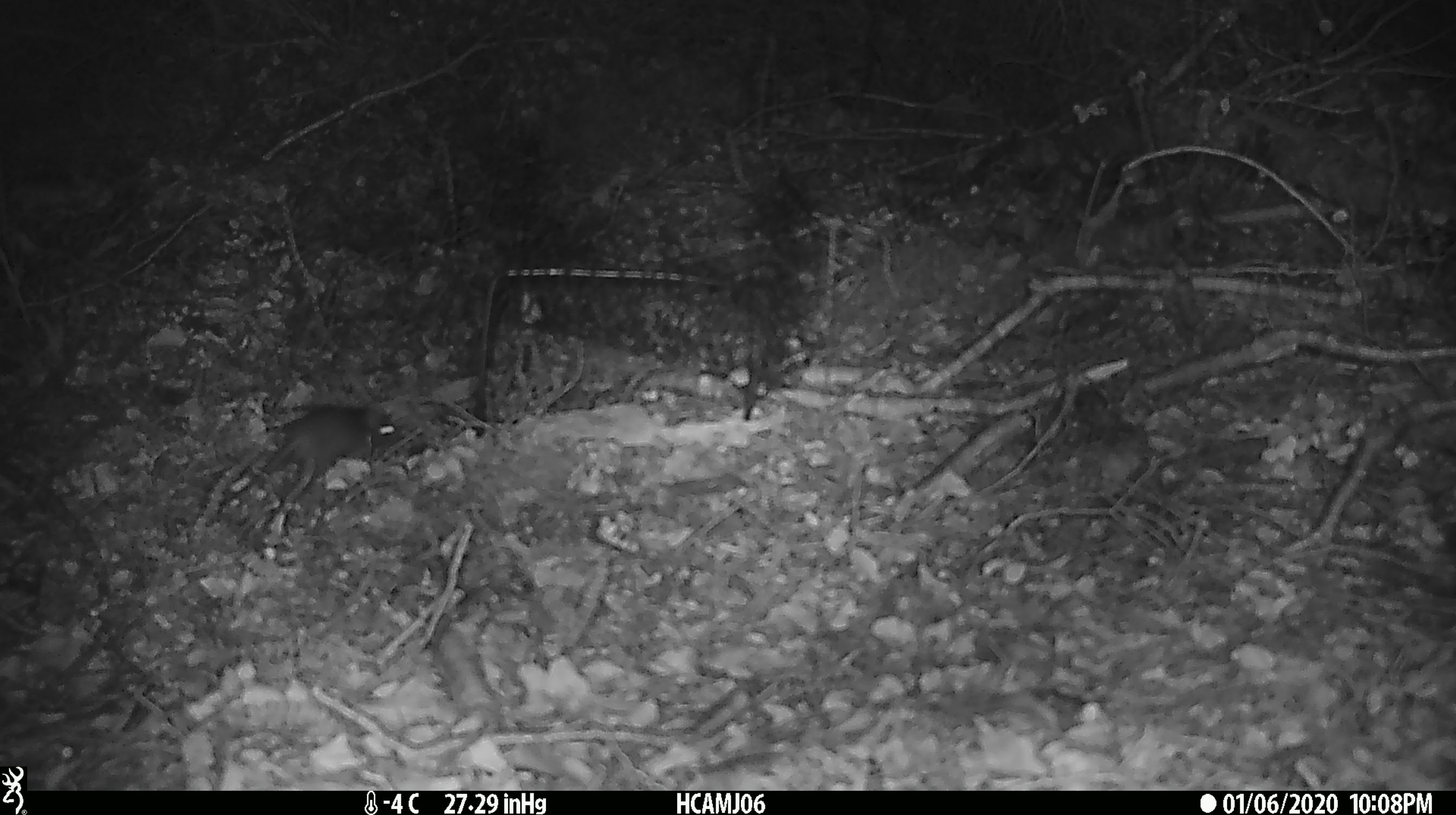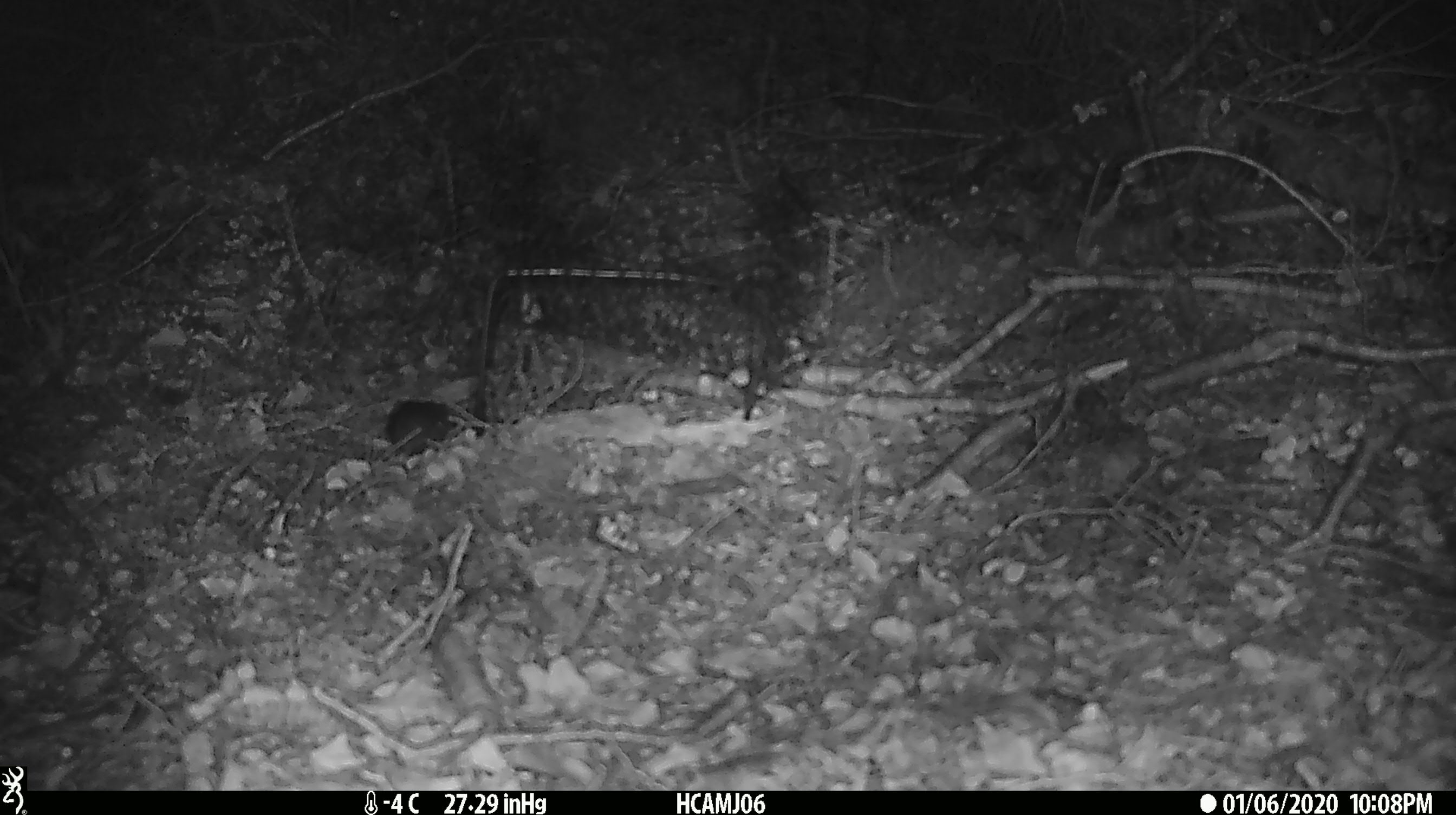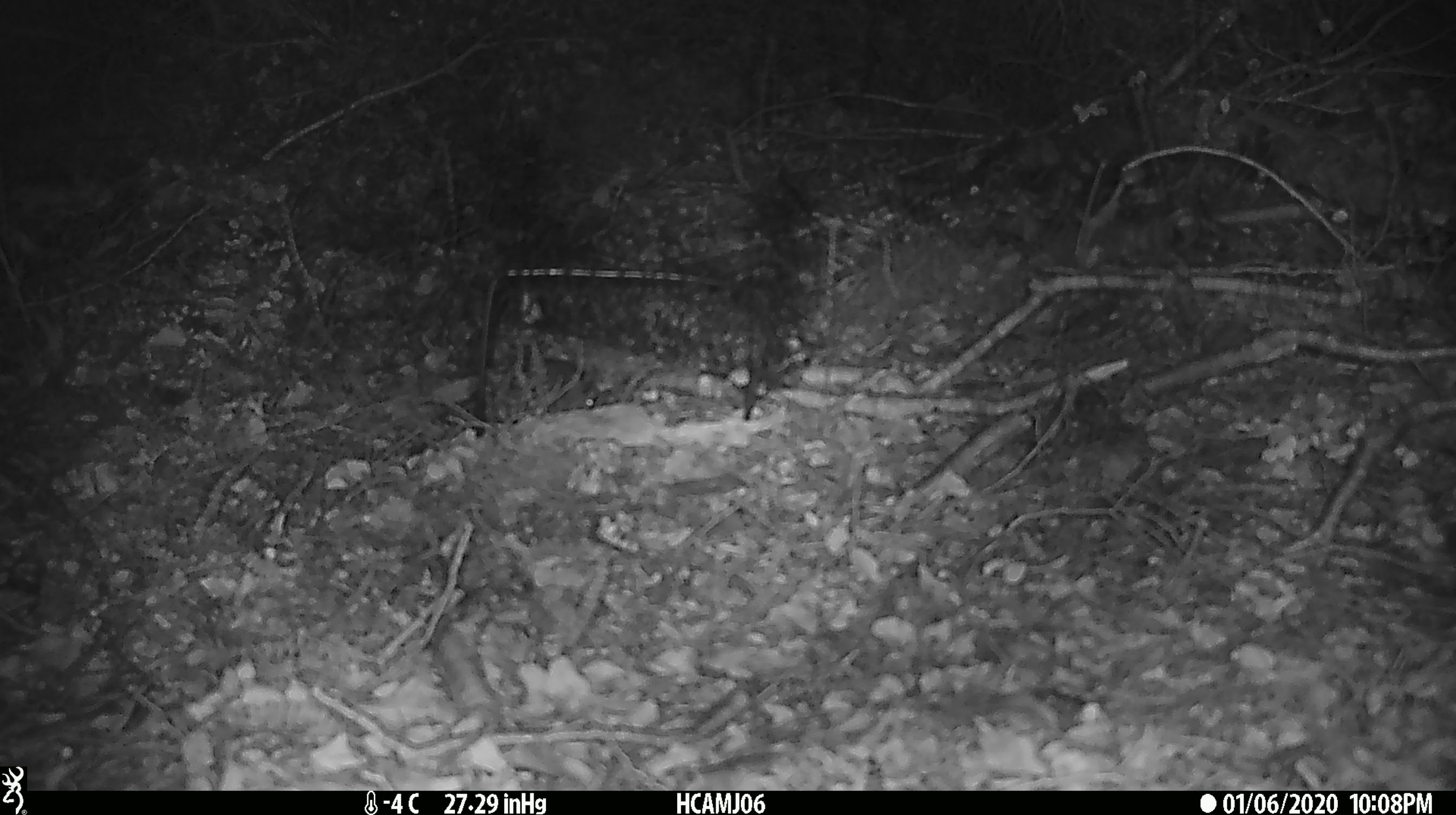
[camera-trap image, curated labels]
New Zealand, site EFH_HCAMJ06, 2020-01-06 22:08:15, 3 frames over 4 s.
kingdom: Animalia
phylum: Chordata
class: Mammalia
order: Rodentia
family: Muridae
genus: Mus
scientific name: Mus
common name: mouse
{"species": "mouse (Mus)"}